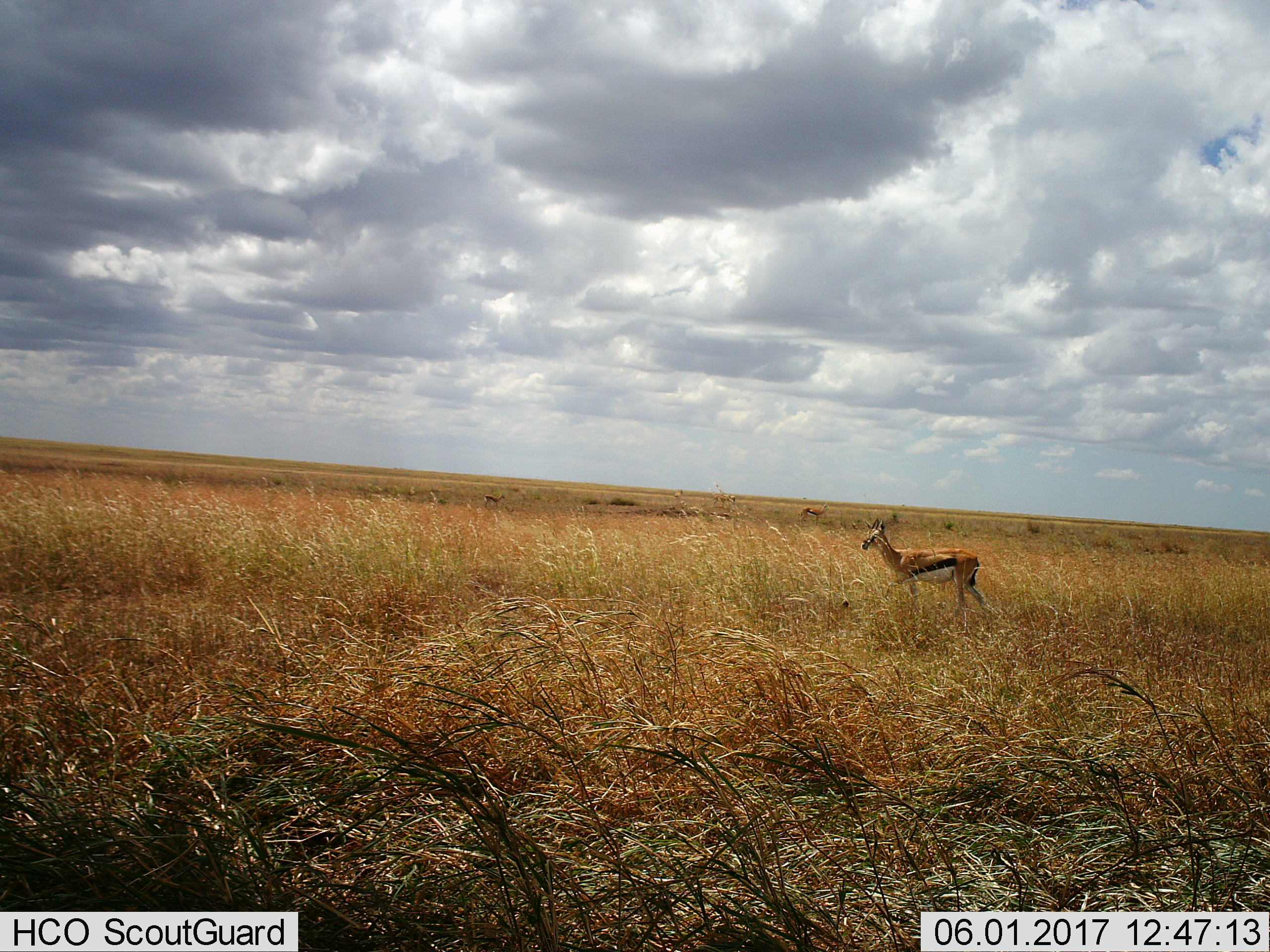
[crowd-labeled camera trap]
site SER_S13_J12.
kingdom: Animalia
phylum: Chordata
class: Mammalia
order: Artiodactyla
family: Bovidae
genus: Eudorcas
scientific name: Eudorcas thomsonii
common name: thomson's gazelle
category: gazellethomsons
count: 4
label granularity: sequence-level